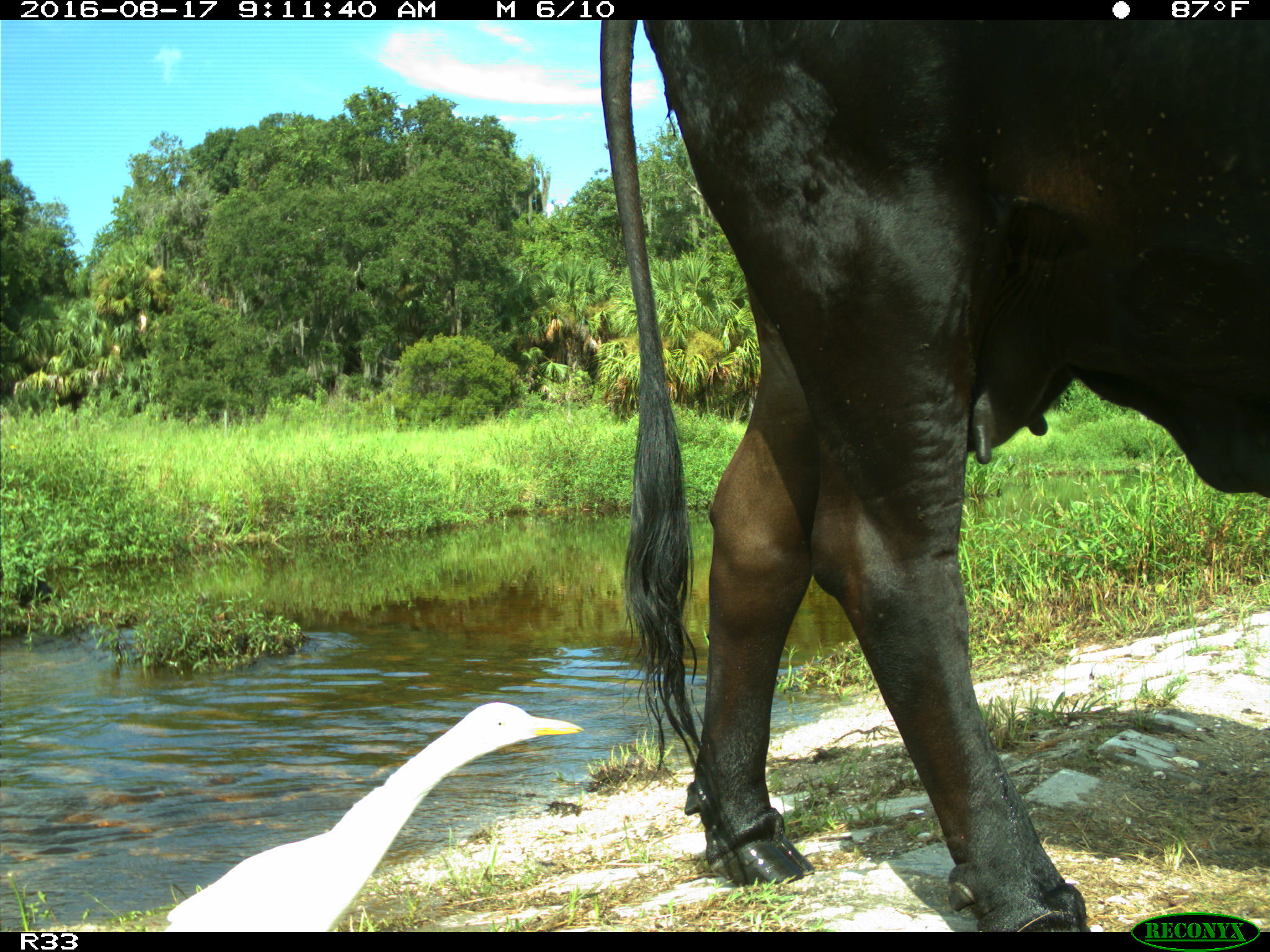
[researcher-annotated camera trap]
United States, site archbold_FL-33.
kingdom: Animalia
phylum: Chordata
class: Mammalia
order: Artiodactyla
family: Bovidae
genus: Bos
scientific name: Bos taurus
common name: domestic cow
Bos taurus (domestic cow).